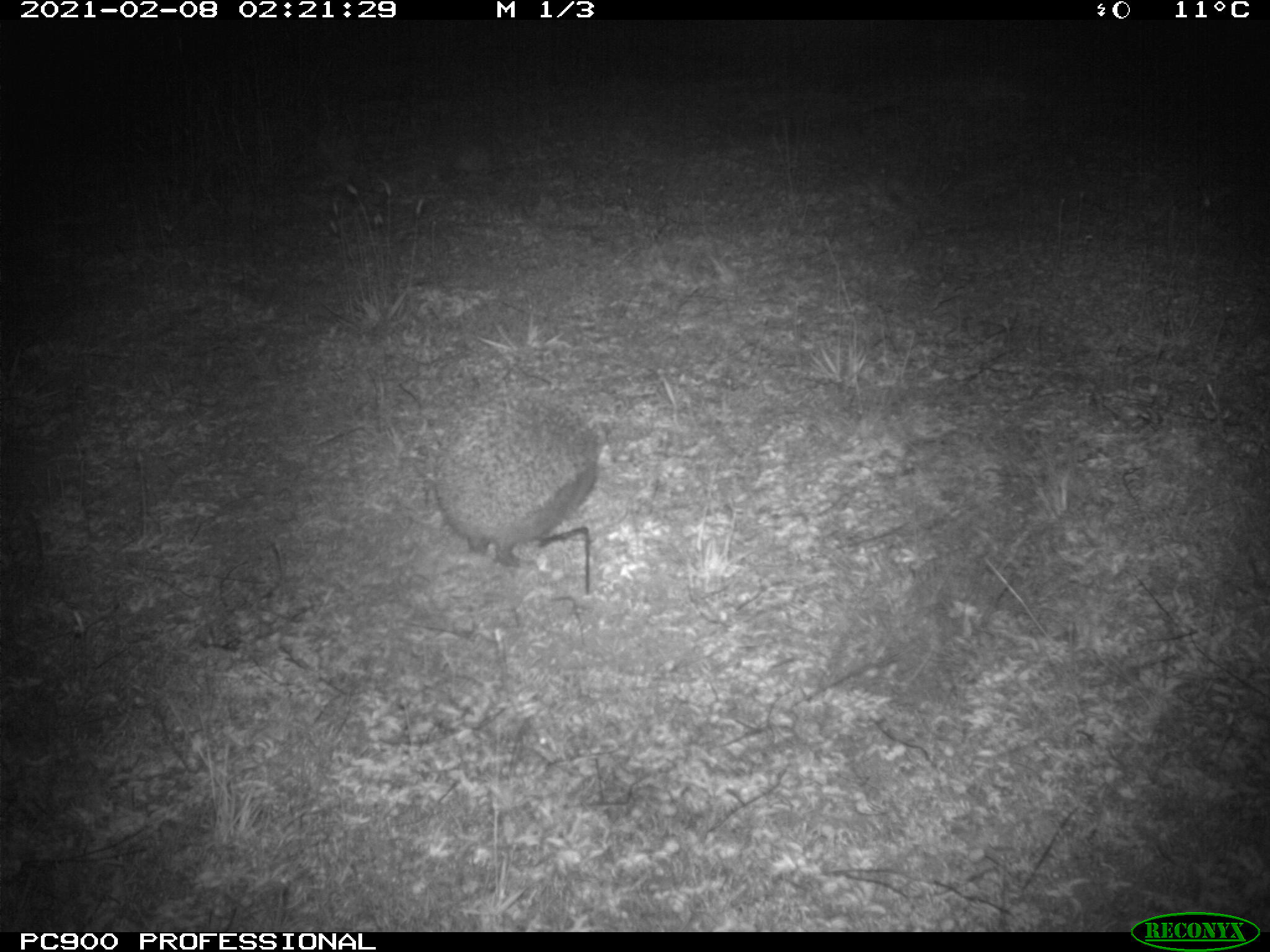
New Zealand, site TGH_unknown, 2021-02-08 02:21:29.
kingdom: Animalia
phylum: Chordata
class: Mammalia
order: Eulipotyphla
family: Erinaceidae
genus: Erinaceus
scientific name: Erinaceus europaeus europaeus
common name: european hedgehog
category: hedgehog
Hedgehog (european hedgehog) (Erinaceus europaeus europaeus).